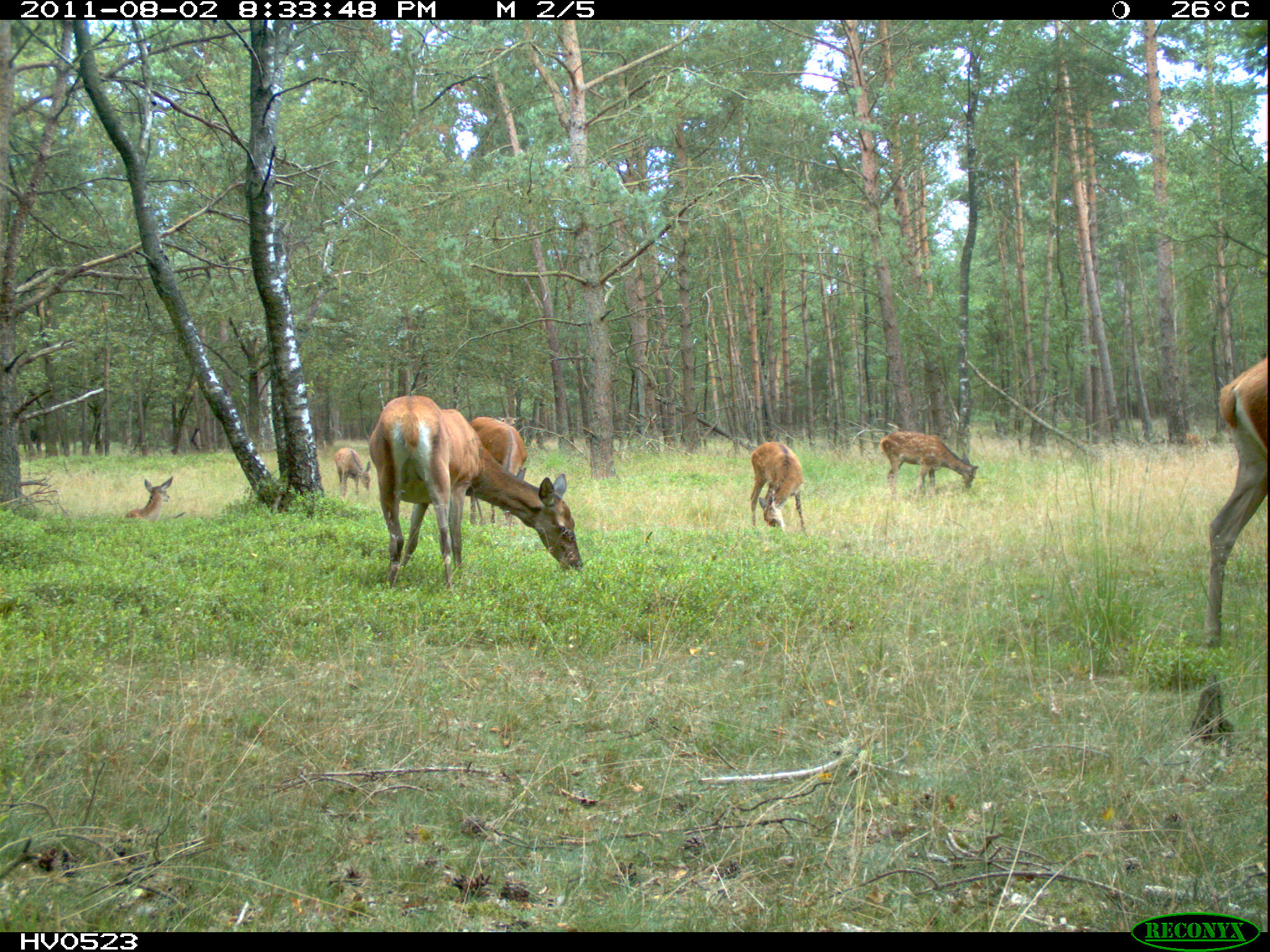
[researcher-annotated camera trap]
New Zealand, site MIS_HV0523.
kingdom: Animalia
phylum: Chordata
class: Mammalia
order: Artiodactyla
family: Cervidae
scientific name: Cervidae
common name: deer